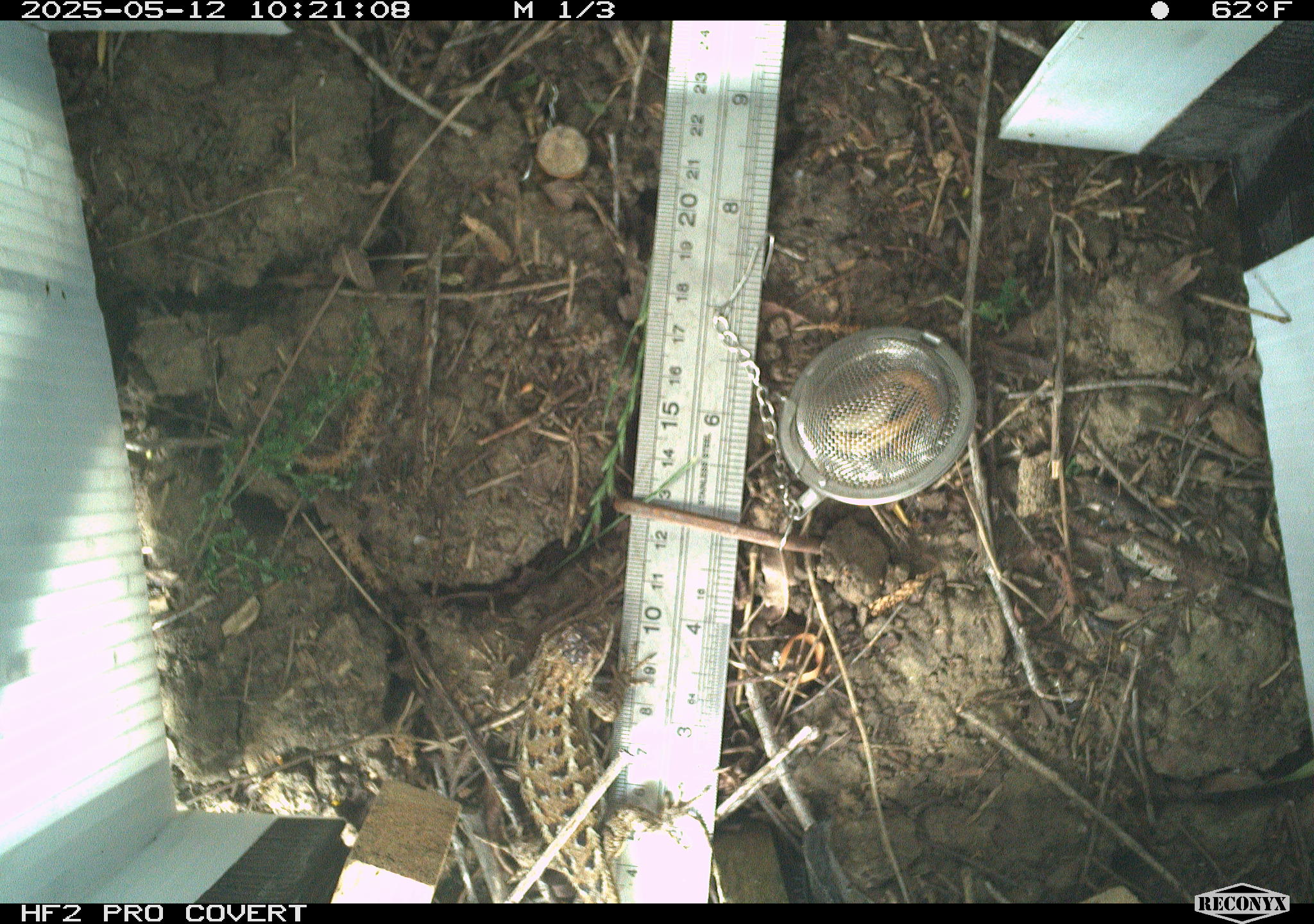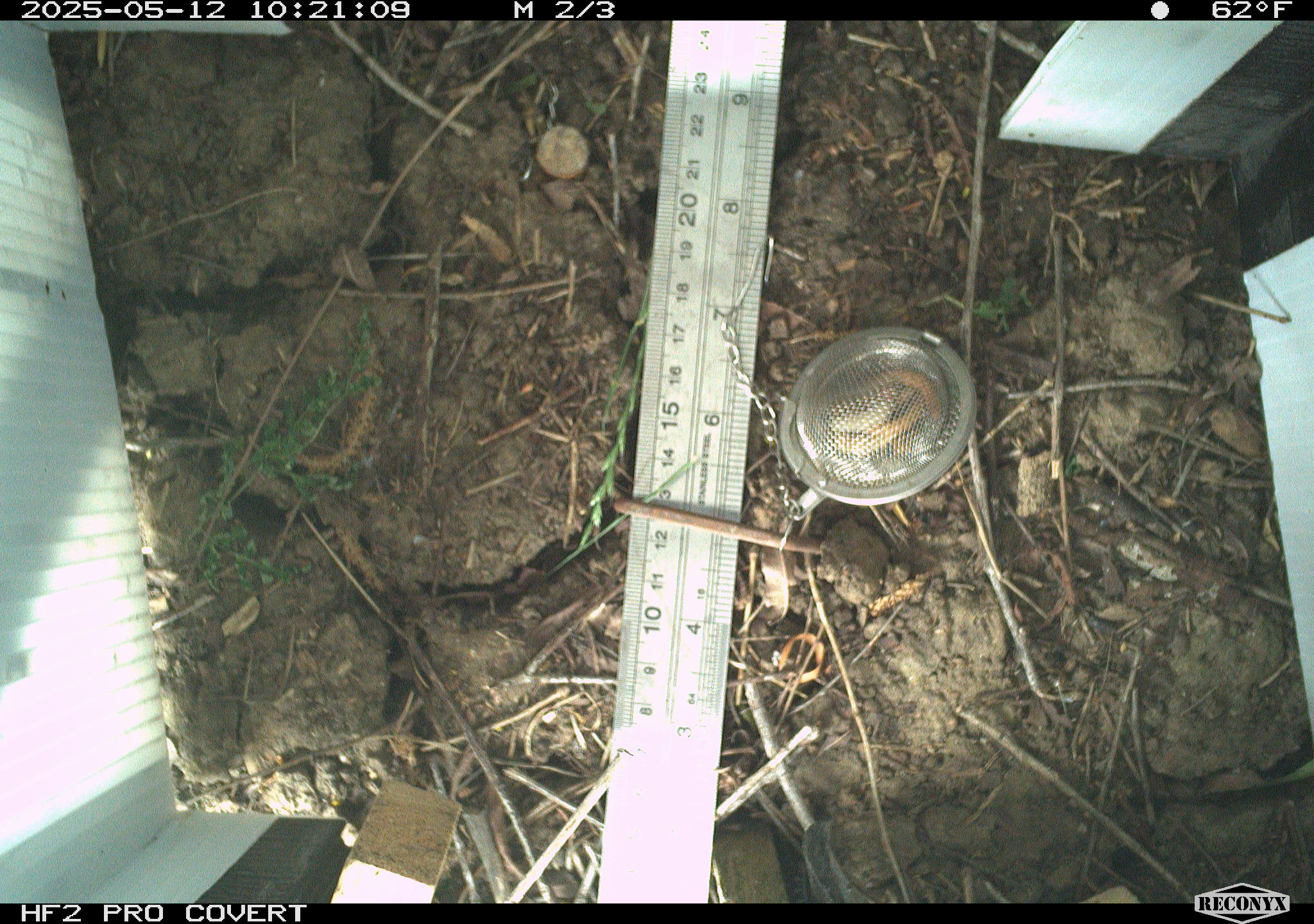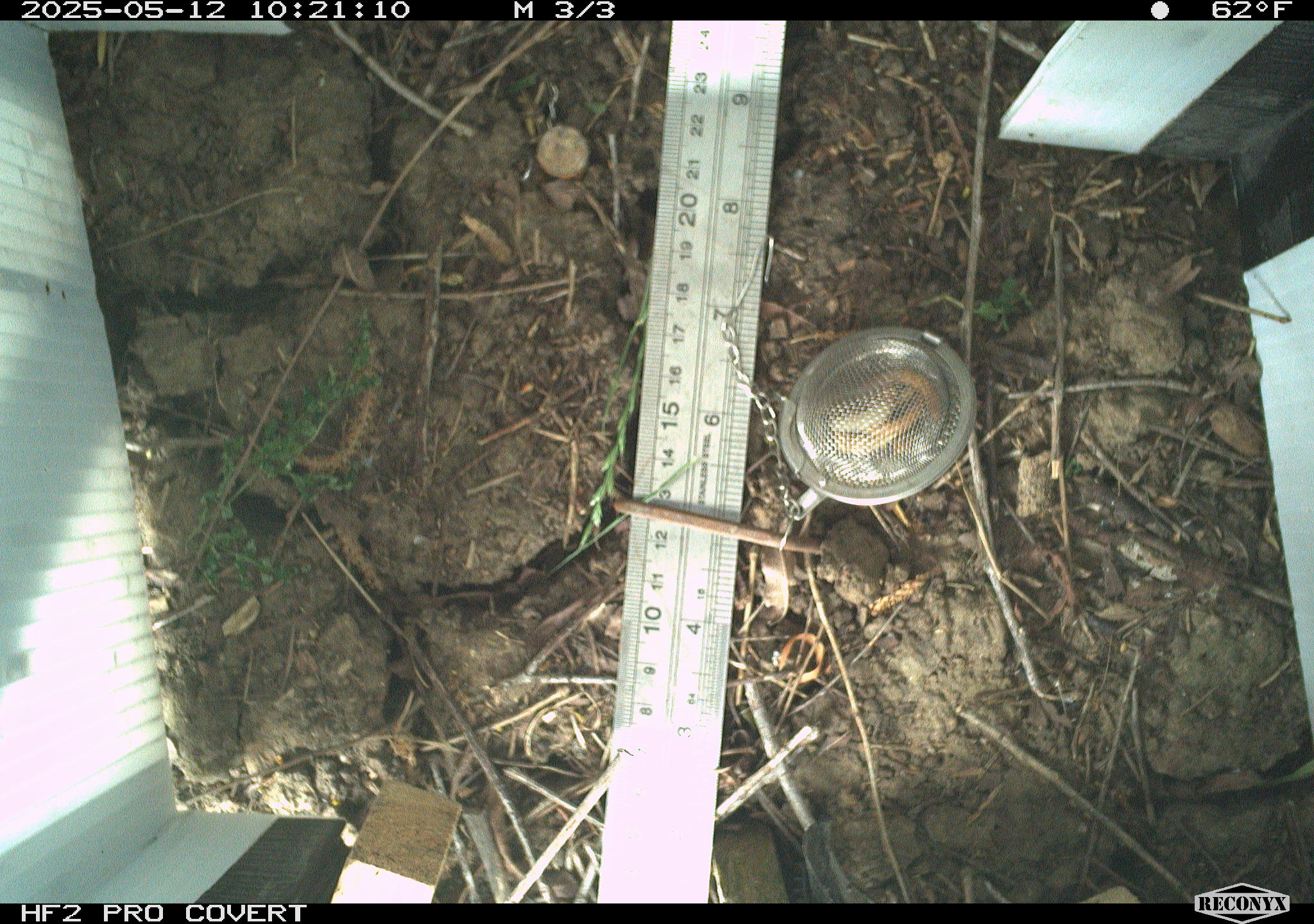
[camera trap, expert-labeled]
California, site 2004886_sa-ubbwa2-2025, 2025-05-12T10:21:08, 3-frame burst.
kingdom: Animalia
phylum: Chordata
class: Reptilia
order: Squamata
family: Phrynosomatidae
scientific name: Phrynosomatidae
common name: north american spiny lizards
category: sceloporus/uta species